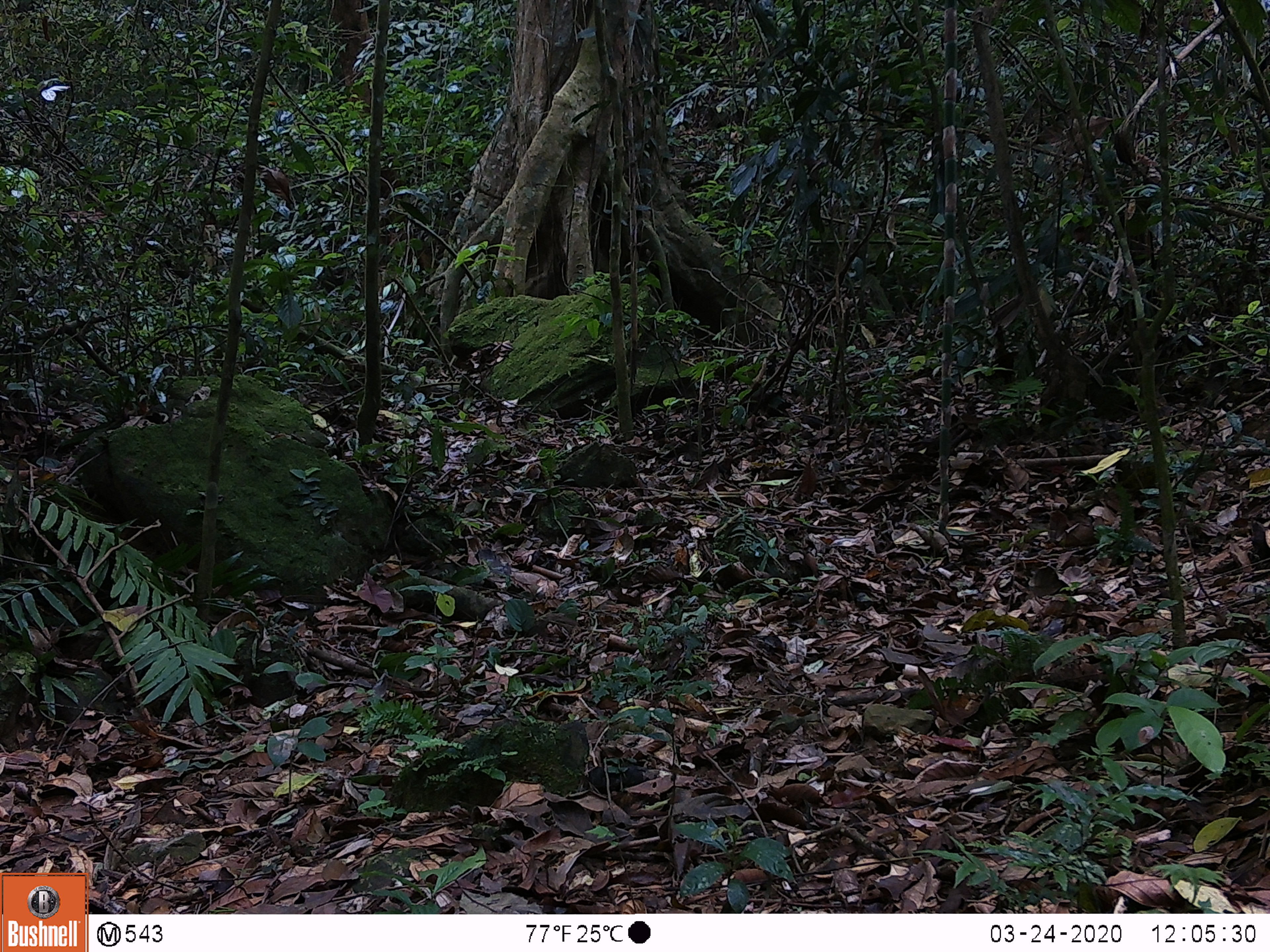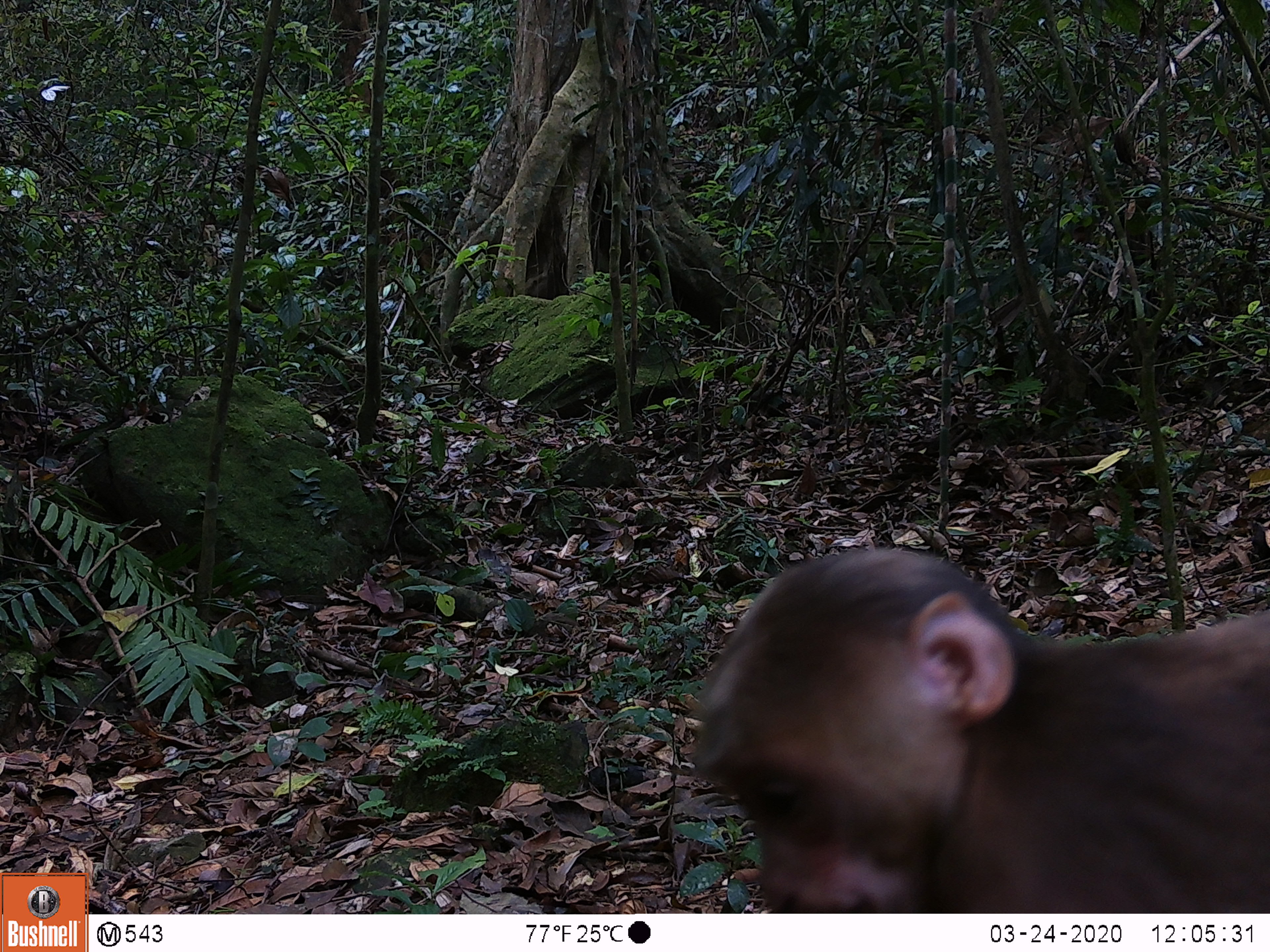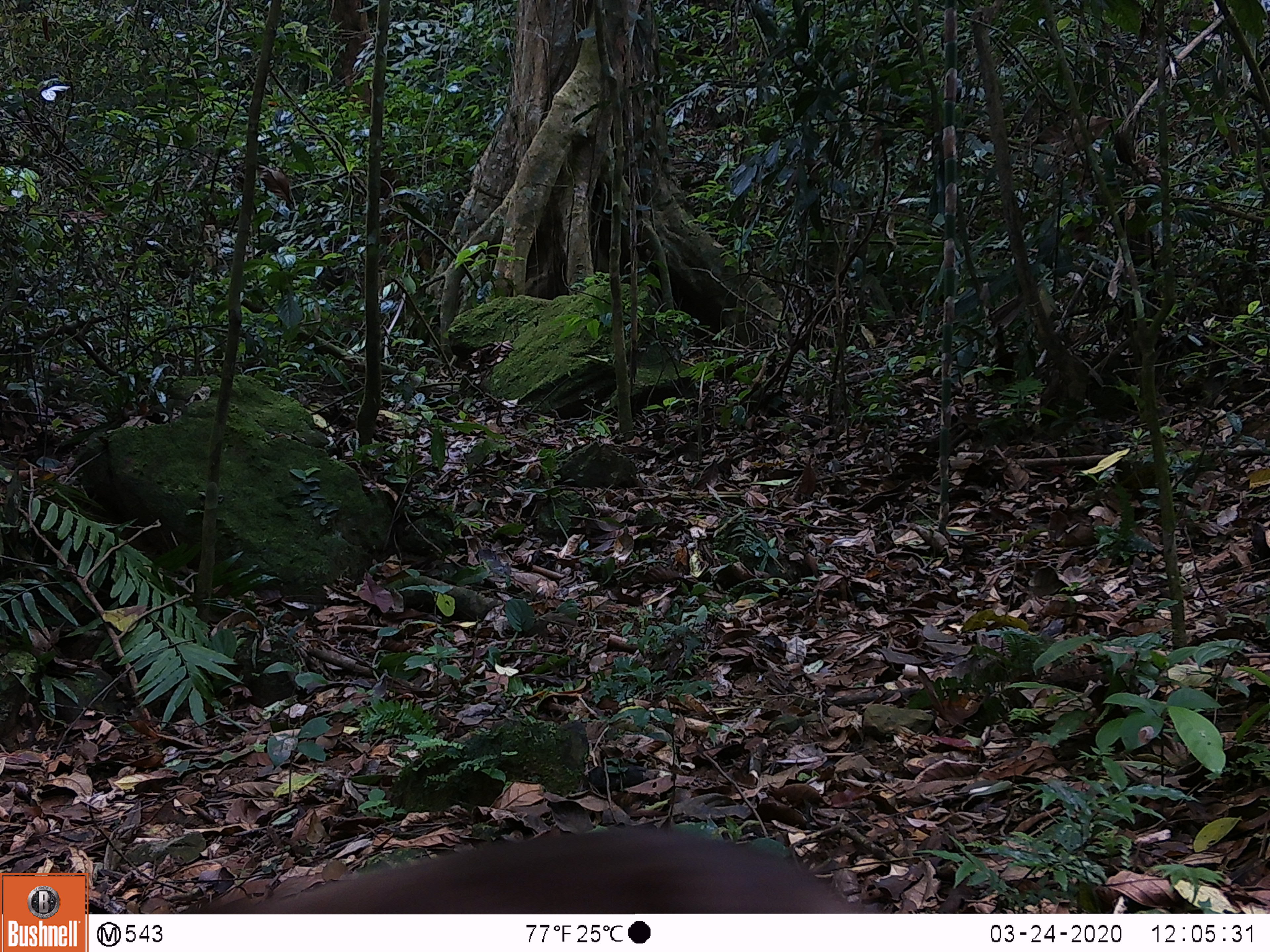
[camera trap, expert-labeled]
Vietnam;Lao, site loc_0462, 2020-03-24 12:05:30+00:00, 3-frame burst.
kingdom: Animalia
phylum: Chordata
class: Mammalia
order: Primates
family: Cercopithecidae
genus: Macaca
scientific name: Macaca arctoides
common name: stump-tailed macaque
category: stump tailed macaque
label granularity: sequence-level